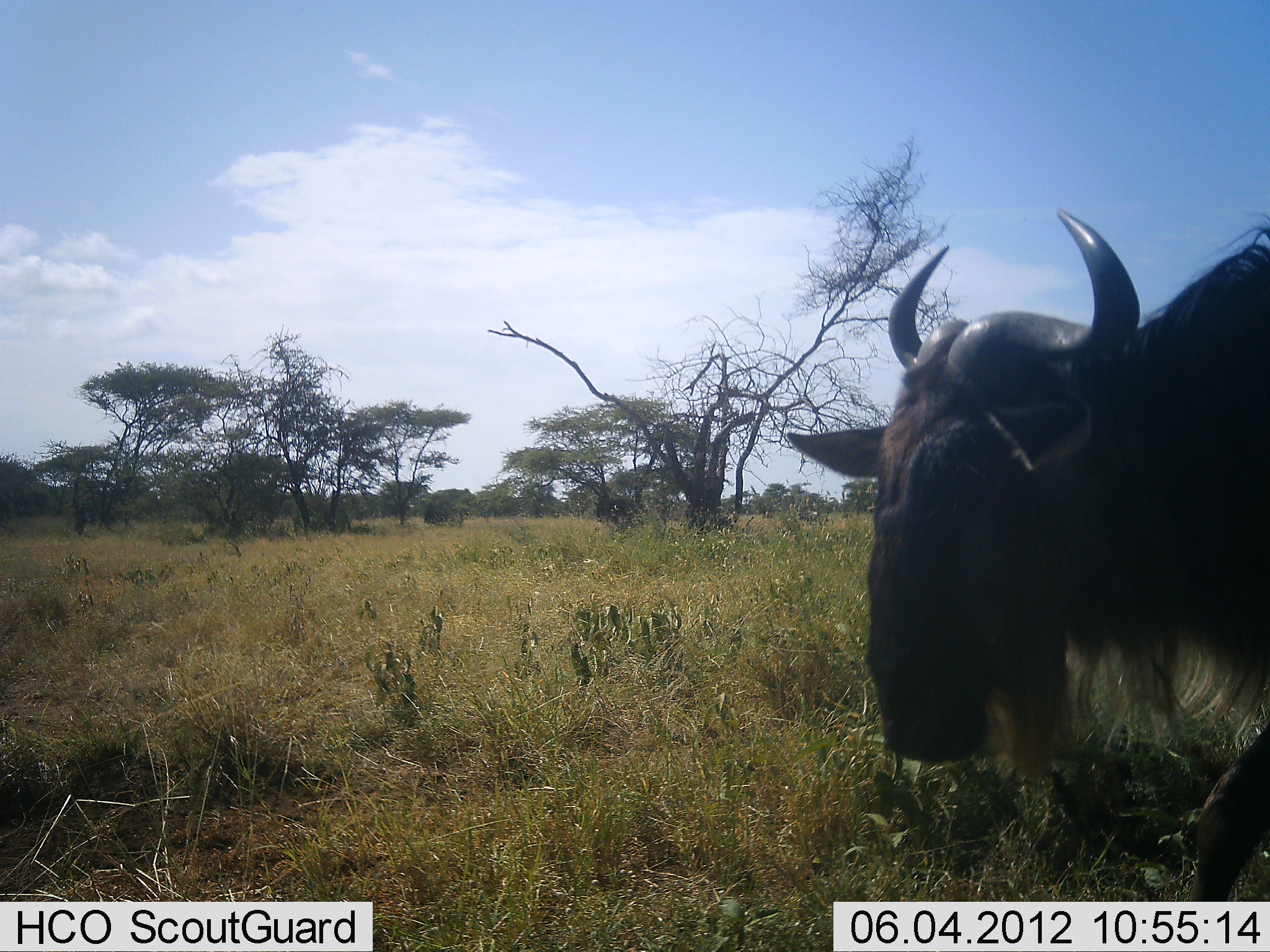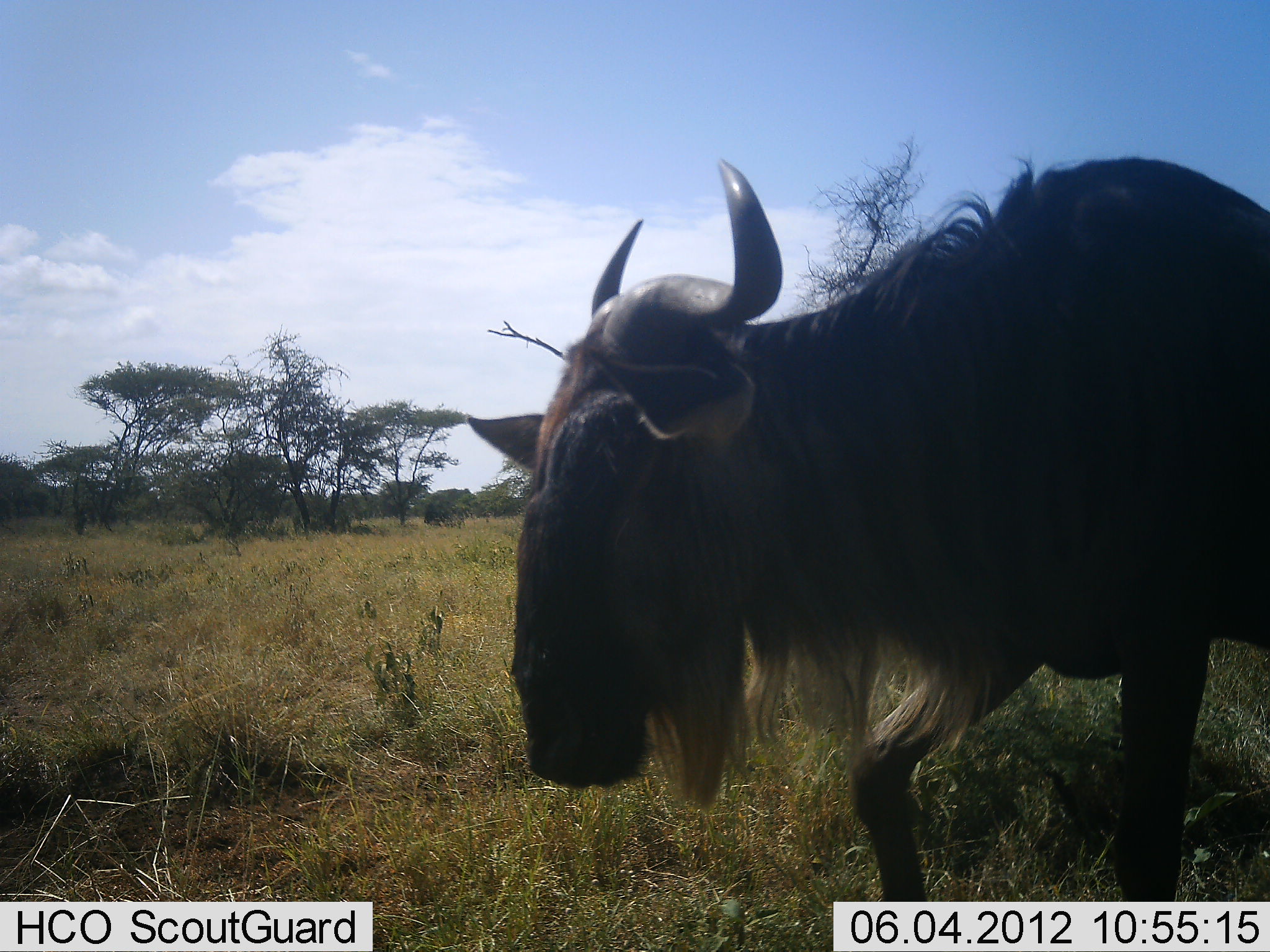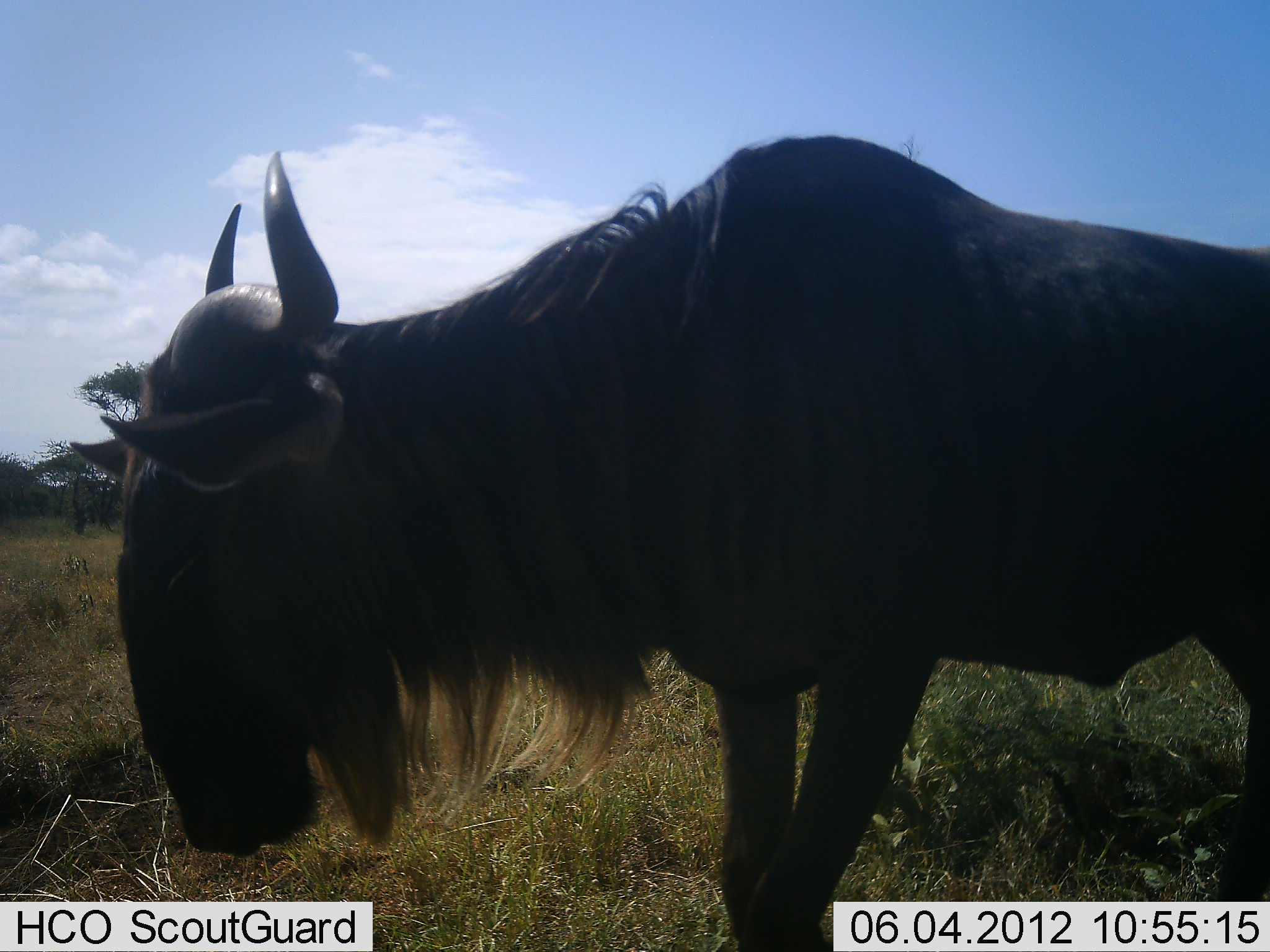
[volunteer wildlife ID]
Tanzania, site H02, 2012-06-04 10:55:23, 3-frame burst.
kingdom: Animalia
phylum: Chordata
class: Mammalia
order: Artiodactyla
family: Bovidae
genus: Connochaetes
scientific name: Connochaetes taurinus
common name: blue wildebeest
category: wildebeest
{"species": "wildebeest (blue wildebeest) (Connochaetes taurinus)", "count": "1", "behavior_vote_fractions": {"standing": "0%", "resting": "0%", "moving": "100%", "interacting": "0%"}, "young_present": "0%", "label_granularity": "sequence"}